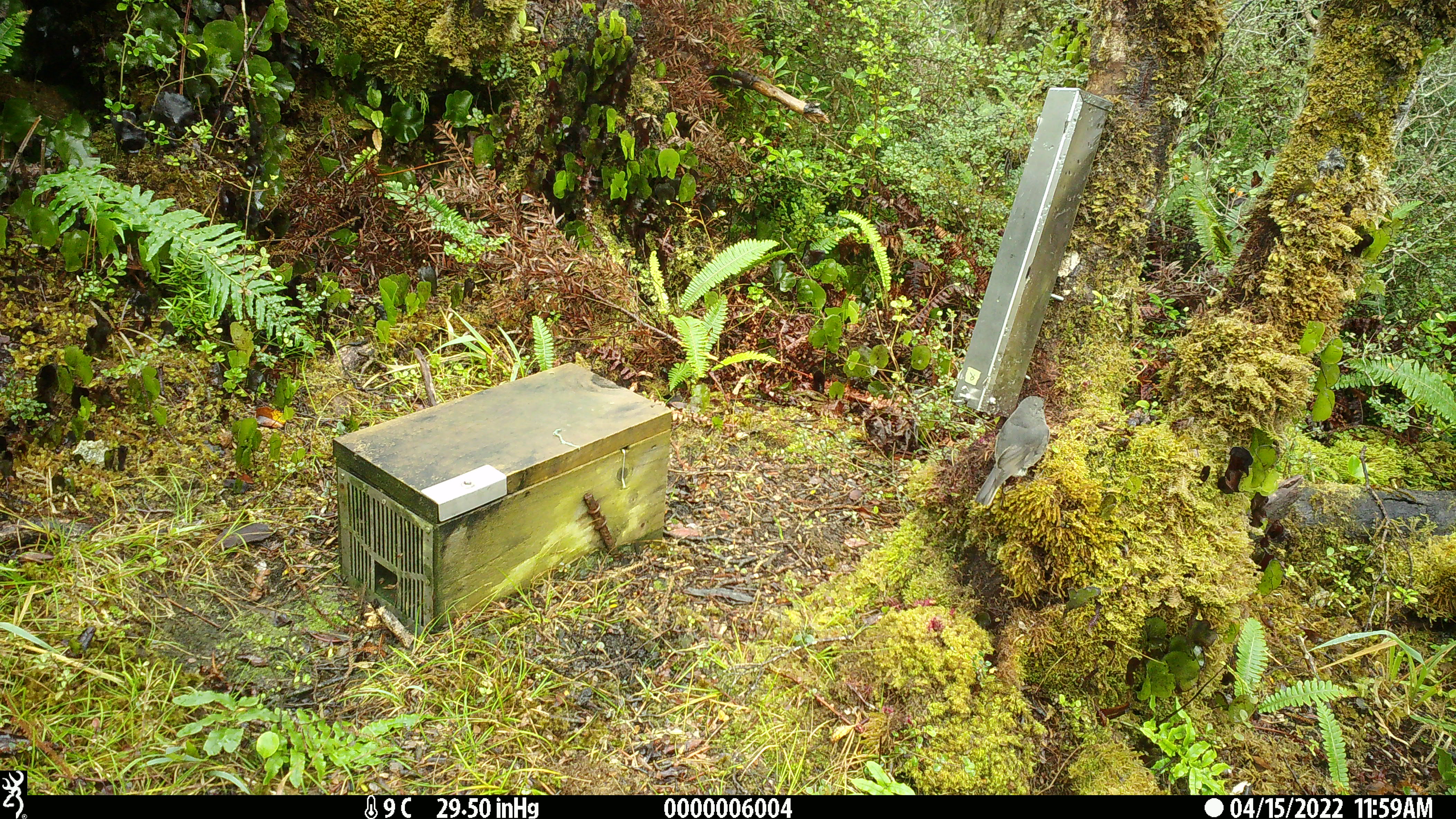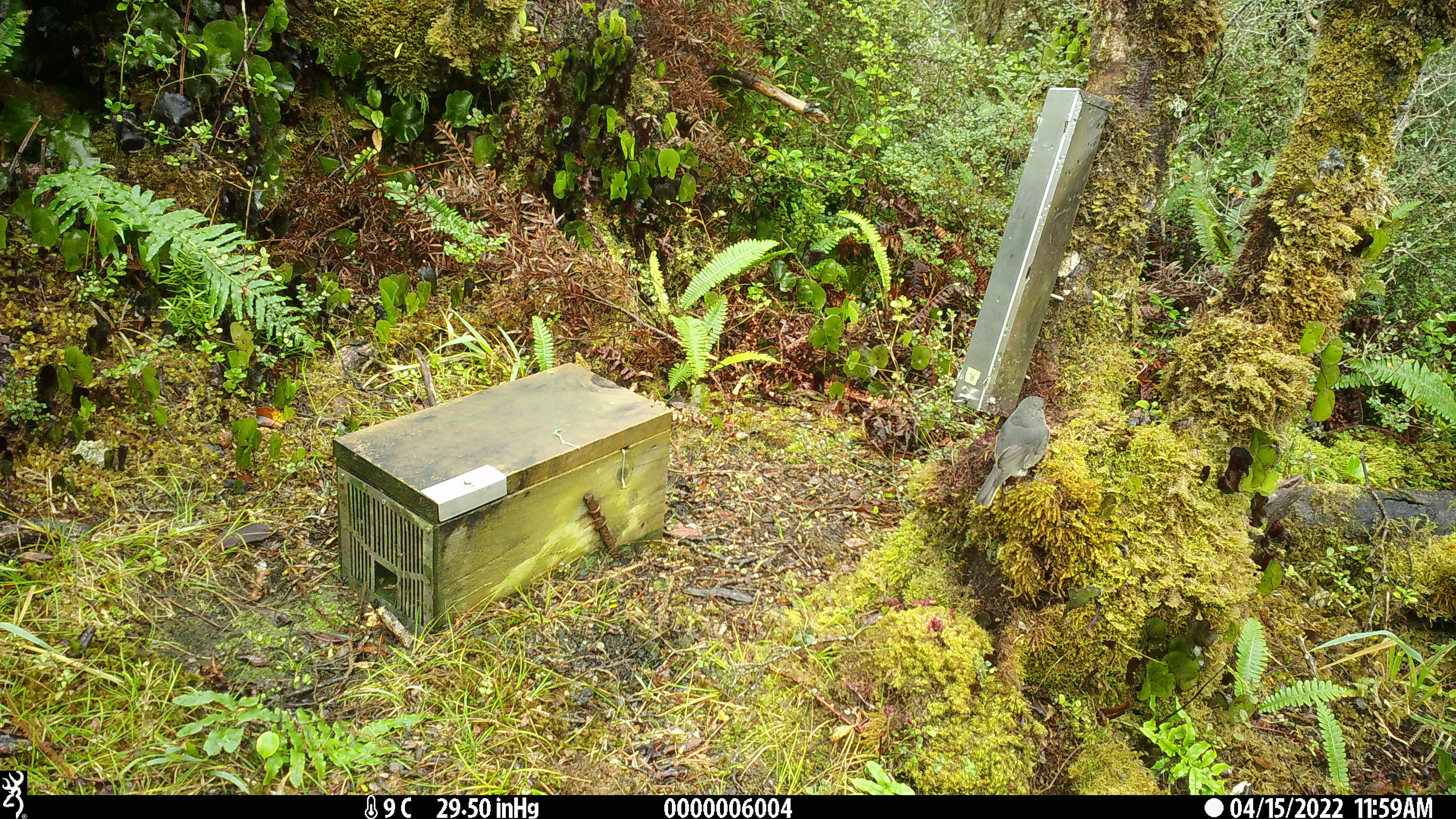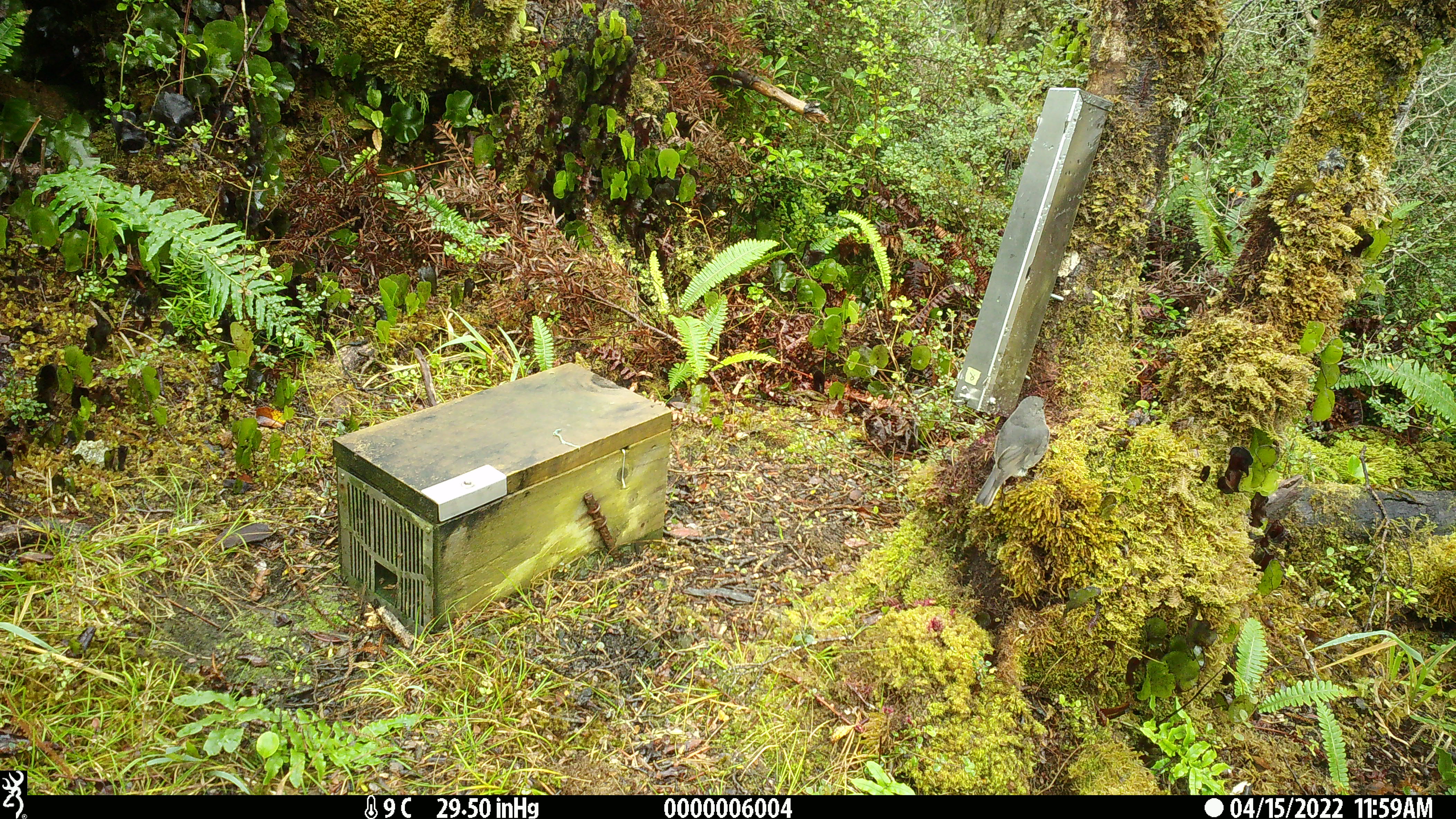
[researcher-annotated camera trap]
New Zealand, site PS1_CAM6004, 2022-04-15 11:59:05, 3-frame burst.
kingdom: Animalia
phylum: Chordata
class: Aves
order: Passeriformes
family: Petroicidae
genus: Petroica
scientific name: Petroica australis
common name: new zealand robin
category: robin